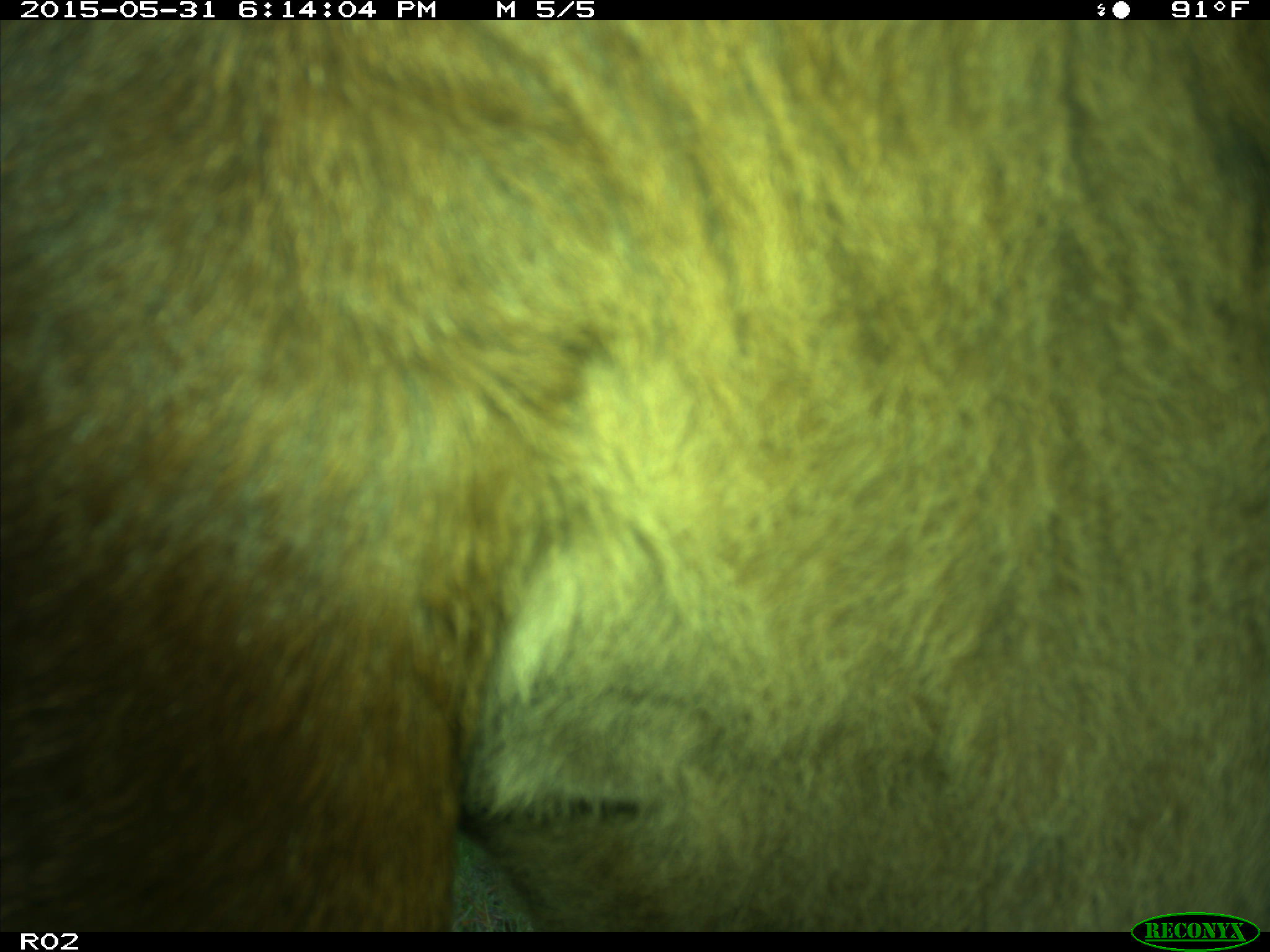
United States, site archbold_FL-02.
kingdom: Animalia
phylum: Chordata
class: Mammalia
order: Artiodactyla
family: Bovidae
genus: Bos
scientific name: Bos taurus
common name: domestic cow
Bos taurus (domestic cow).